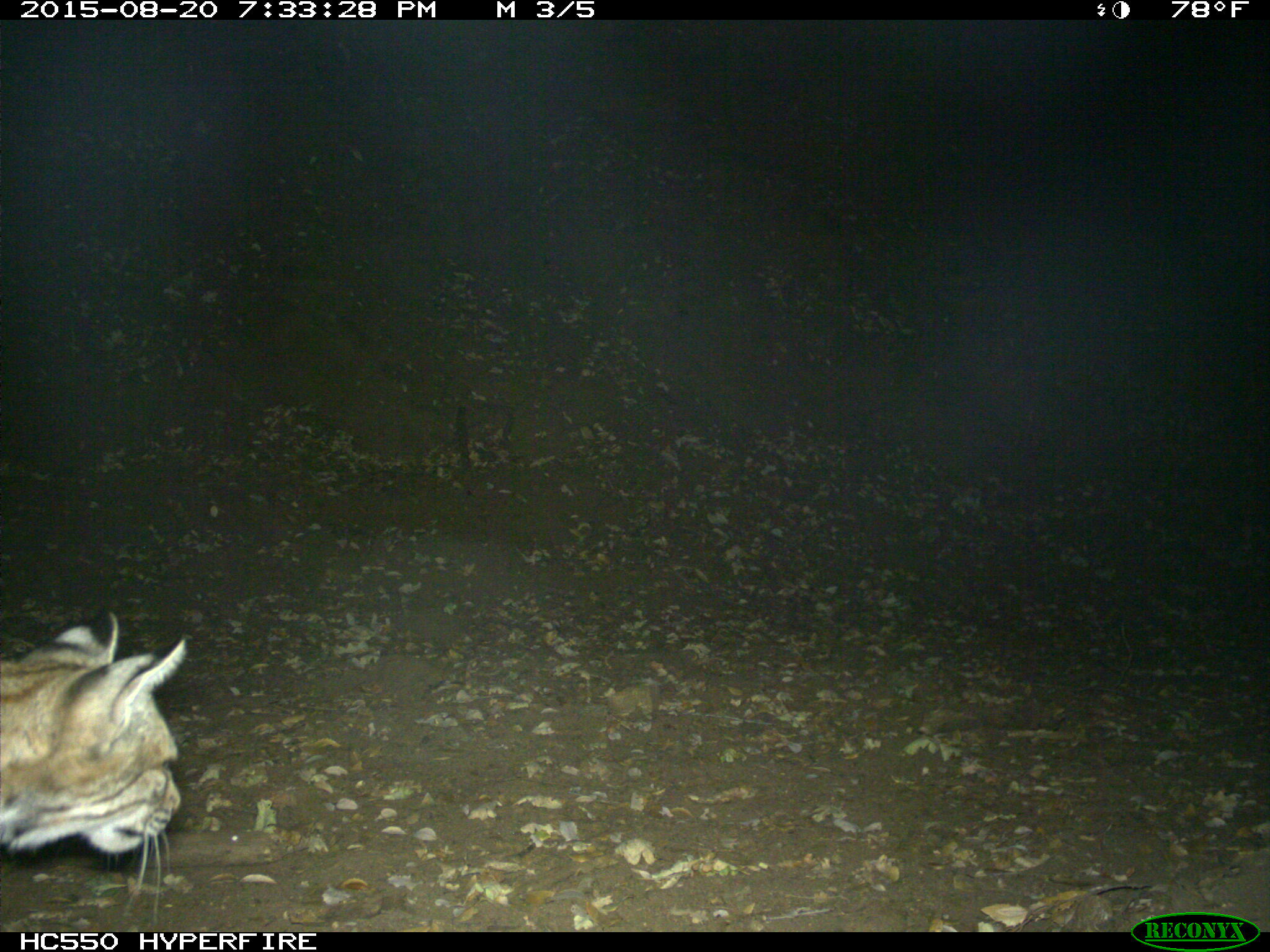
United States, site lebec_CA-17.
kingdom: Animalia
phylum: Chordata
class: Mammalia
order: Carnivora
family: Felidae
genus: Lynx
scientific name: Lynx rufus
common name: bobcat